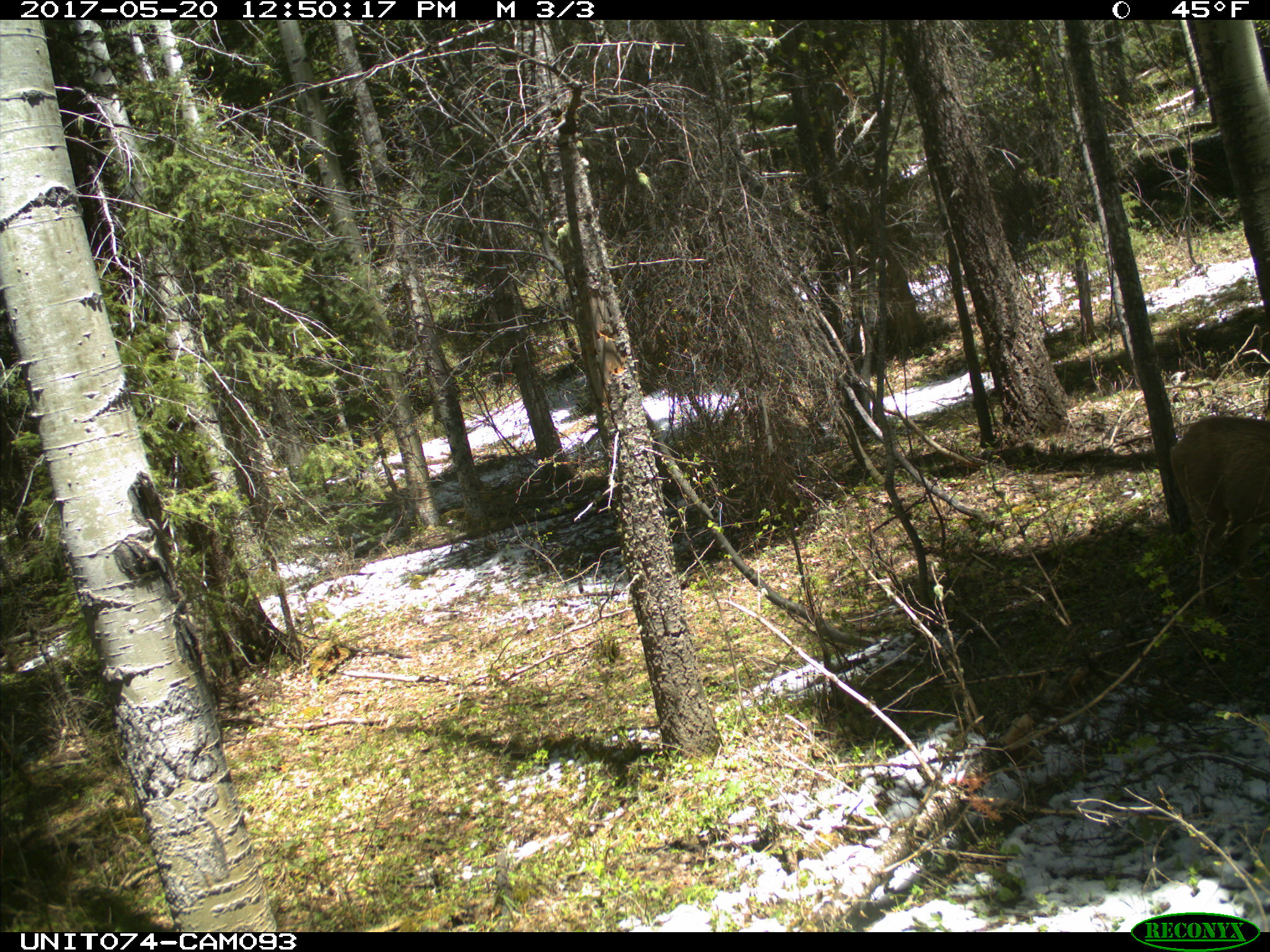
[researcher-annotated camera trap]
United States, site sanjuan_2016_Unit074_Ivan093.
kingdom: Animalia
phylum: Chordata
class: Mammalia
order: Artiodactyla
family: Cervidae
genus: Odocoileus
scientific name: Odocoileus hemionus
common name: mule deer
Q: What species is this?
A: Odocoileus hemionus (mule deer).